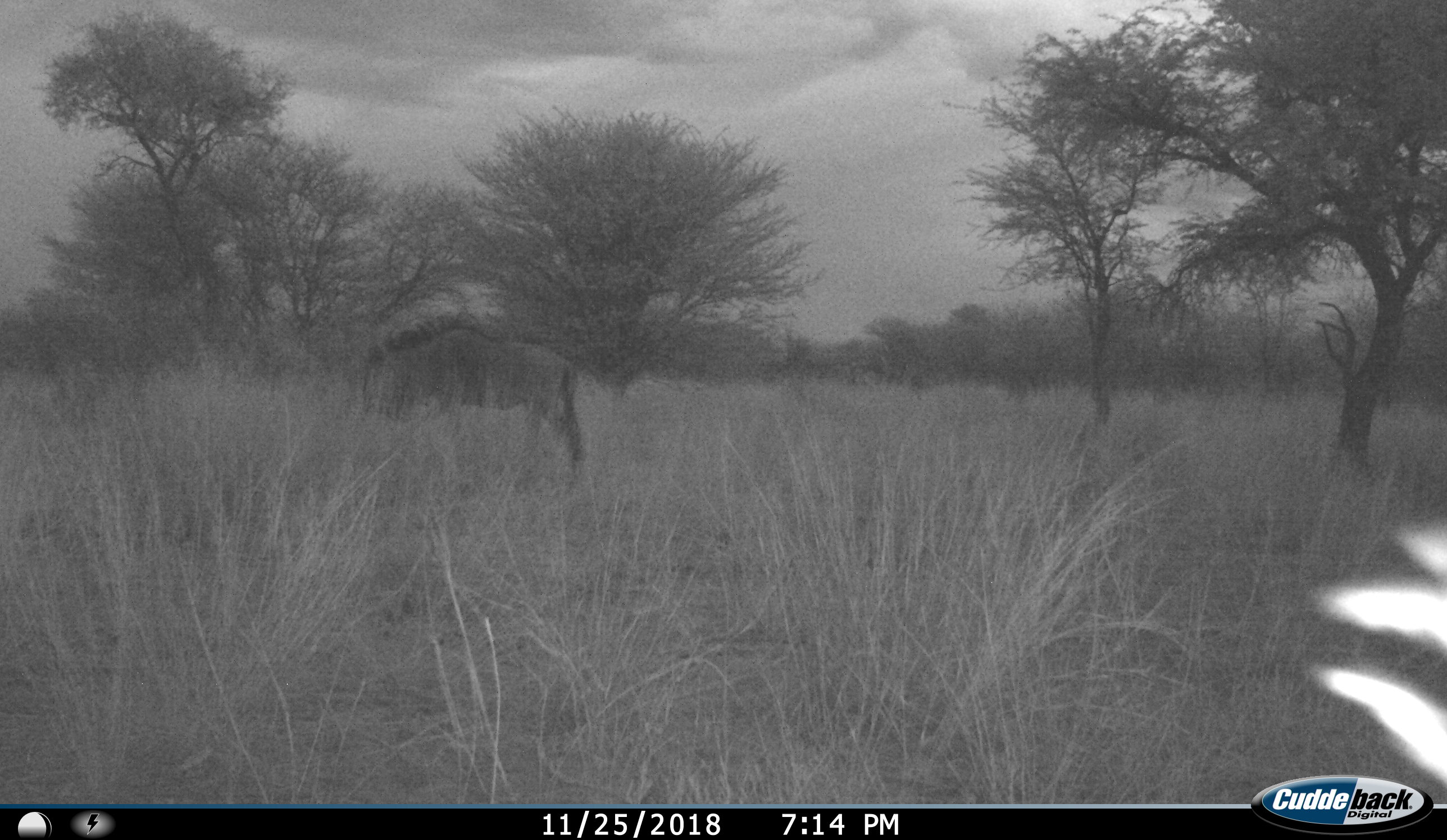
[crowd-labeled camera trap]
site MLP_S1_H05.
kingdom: Animalia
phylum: Chordata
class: Mammalia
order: Artiodactyla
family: Bovidae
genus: Connochaetes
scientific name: Connochaetes taurinus taurinus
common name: blue wildebeest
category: wildebeestblue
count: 1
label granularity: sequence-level